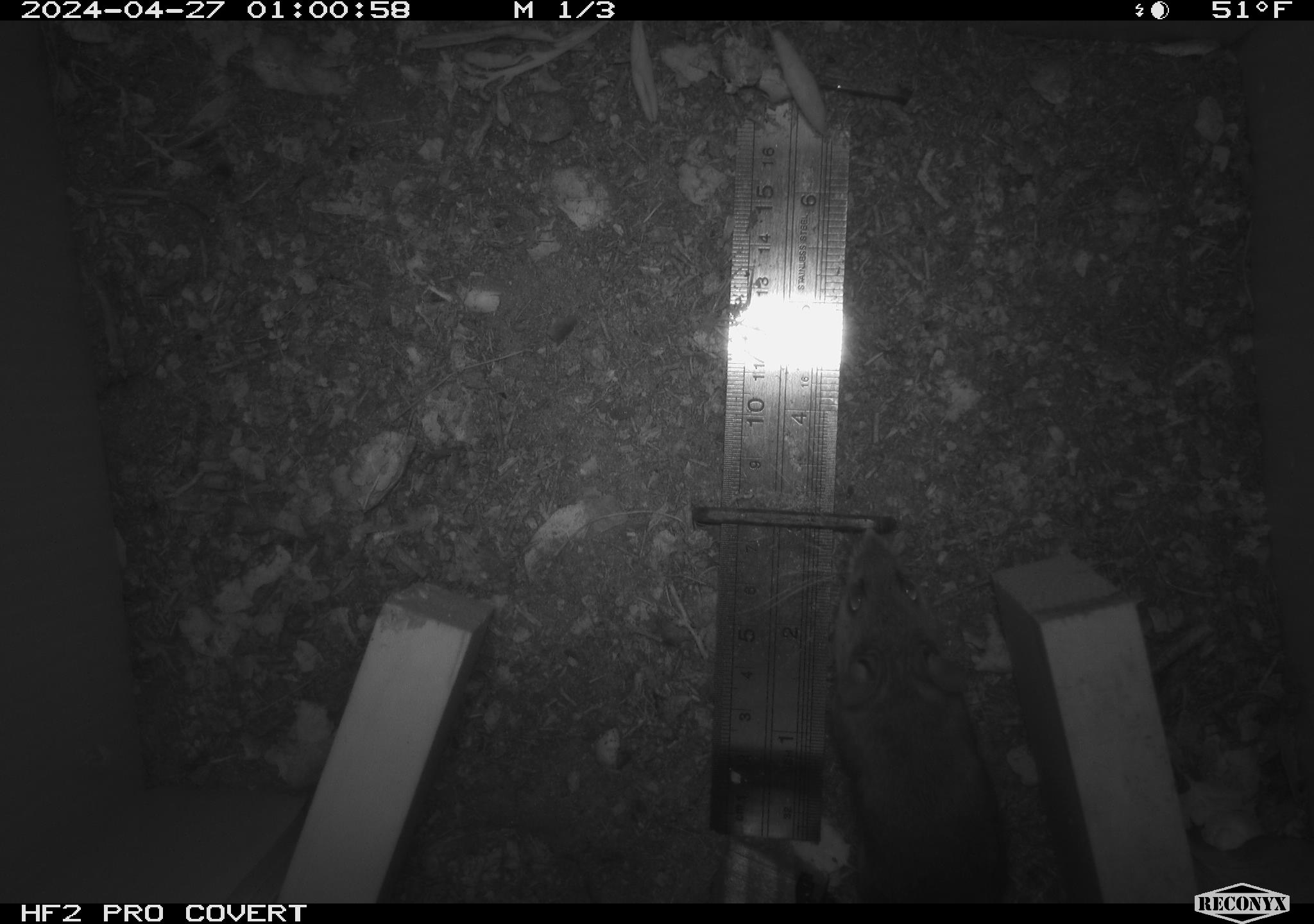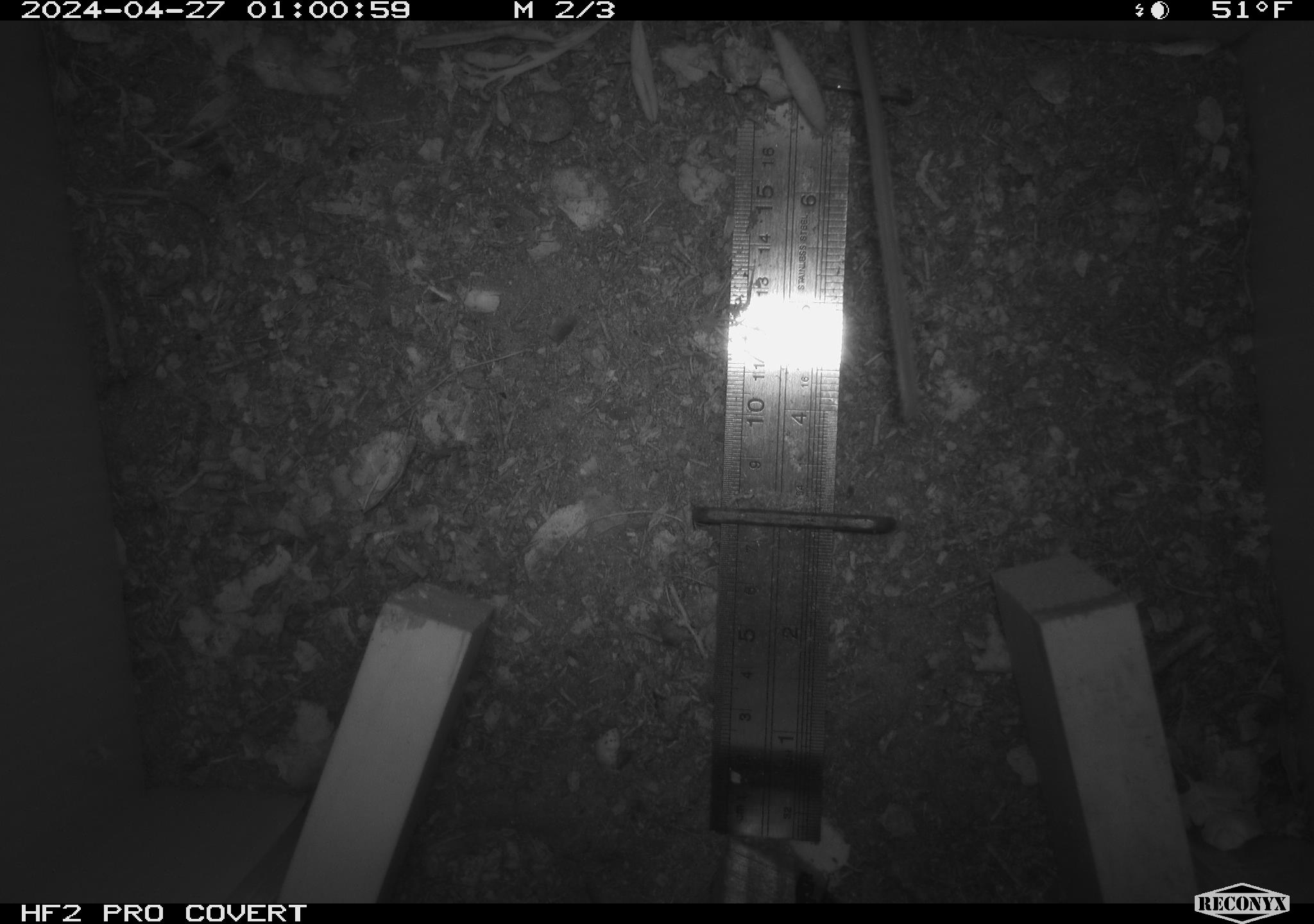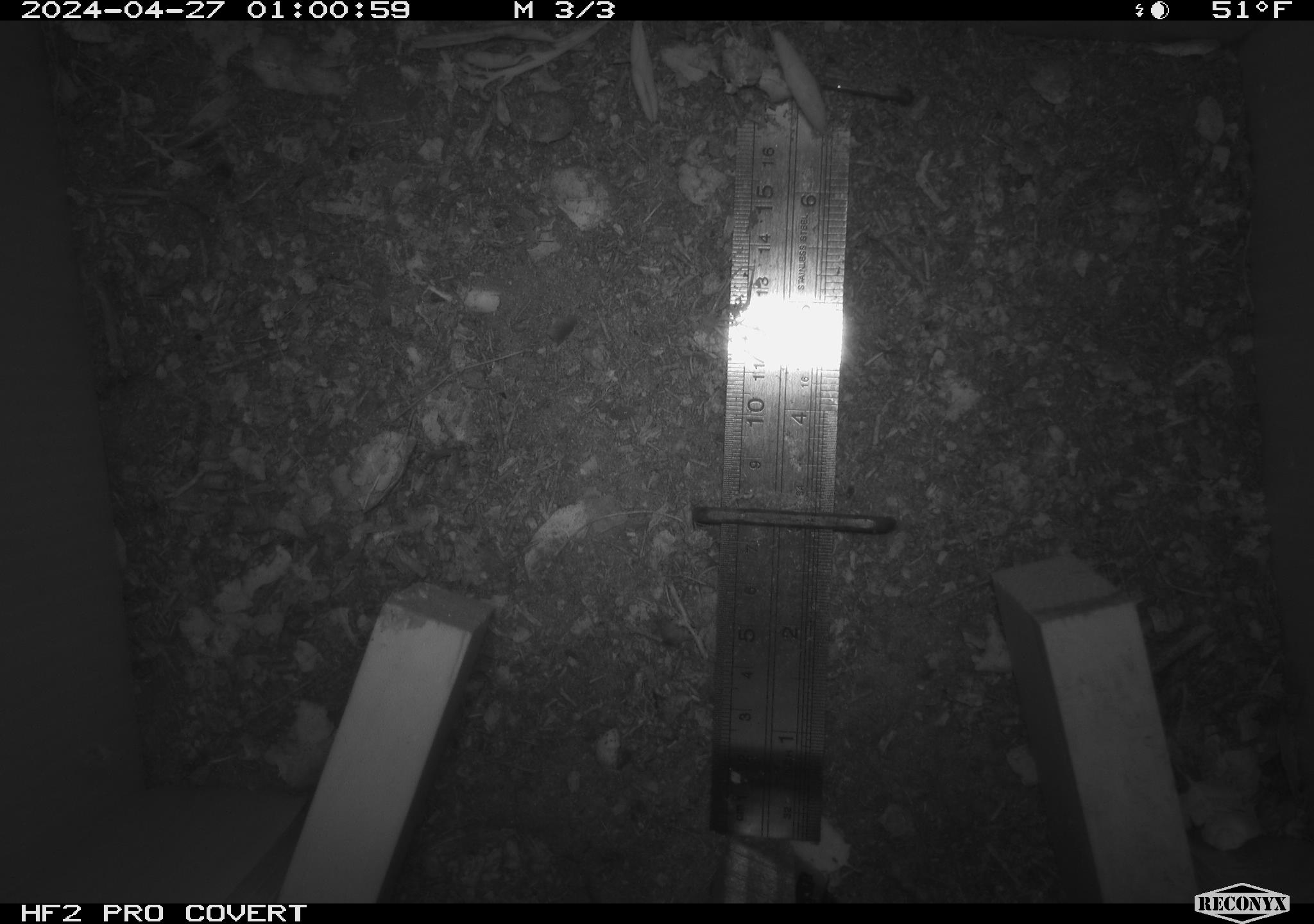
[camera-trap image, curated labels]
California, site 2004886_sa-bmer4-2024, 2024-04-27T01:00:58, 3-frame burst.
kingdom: Animalia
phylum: Chordata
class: Mammalia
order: Rodentia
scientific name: Rodentia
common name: mouse species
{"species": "mouse species (Rodentia)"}